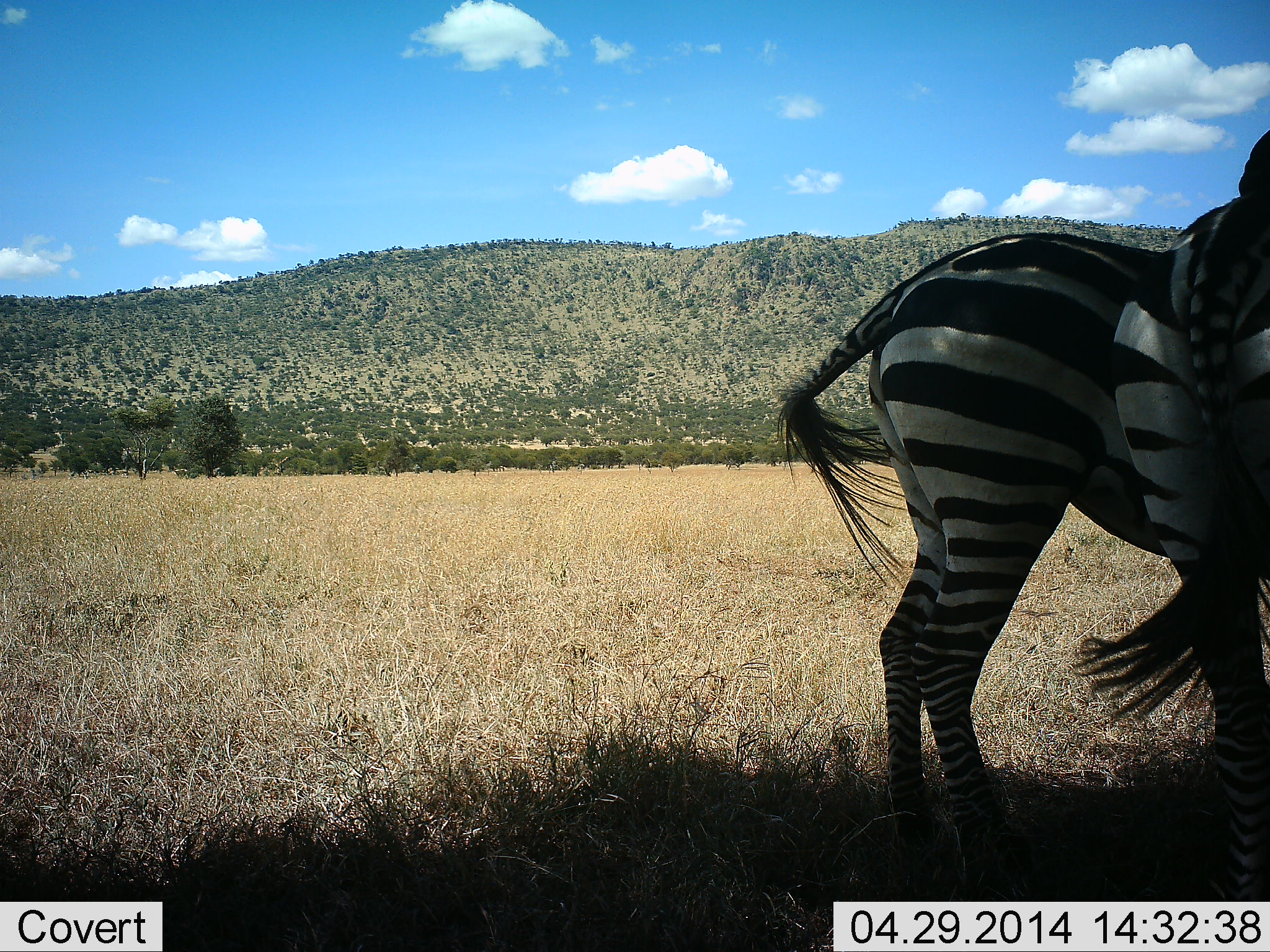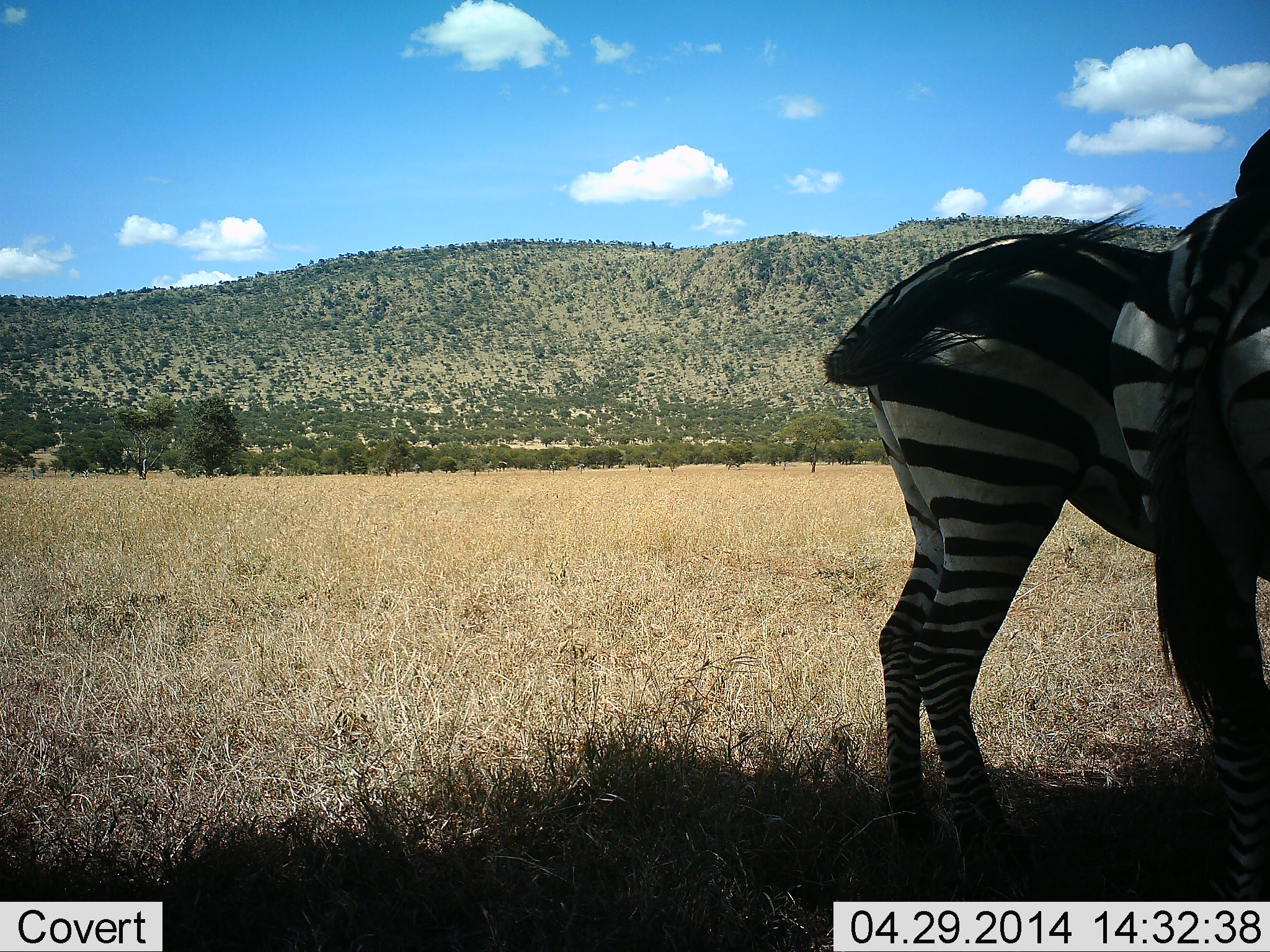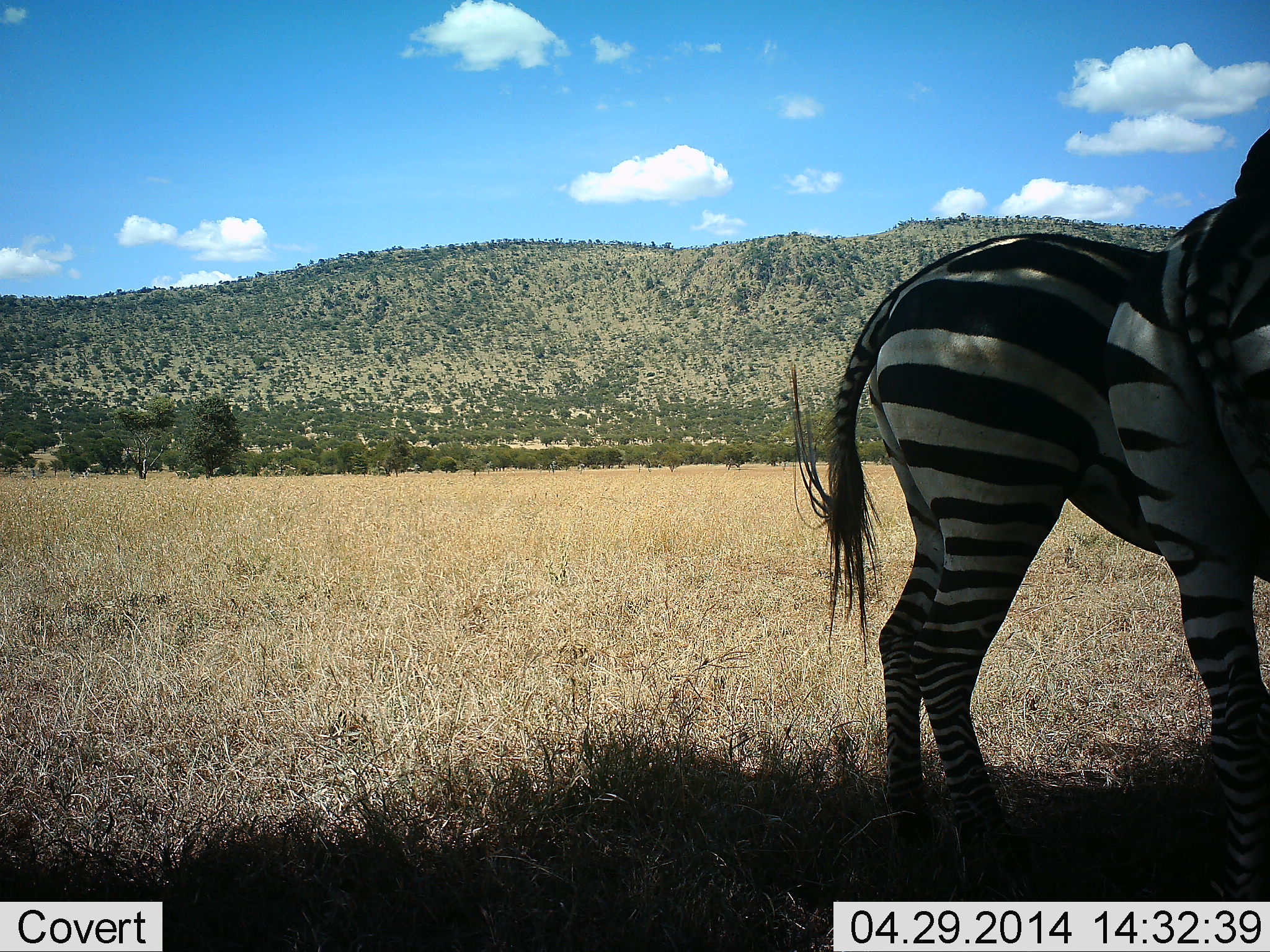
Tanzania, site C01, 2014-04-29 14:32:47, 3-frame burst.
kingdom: Animalia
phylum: Chordata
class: Mammalia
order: Perissodactyla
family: Equidae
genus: Equus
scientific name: Equus quagga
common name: plains zebra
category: zebra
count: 2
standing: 100%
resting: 10%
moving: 0%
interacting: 20%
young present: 0%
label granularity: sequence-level